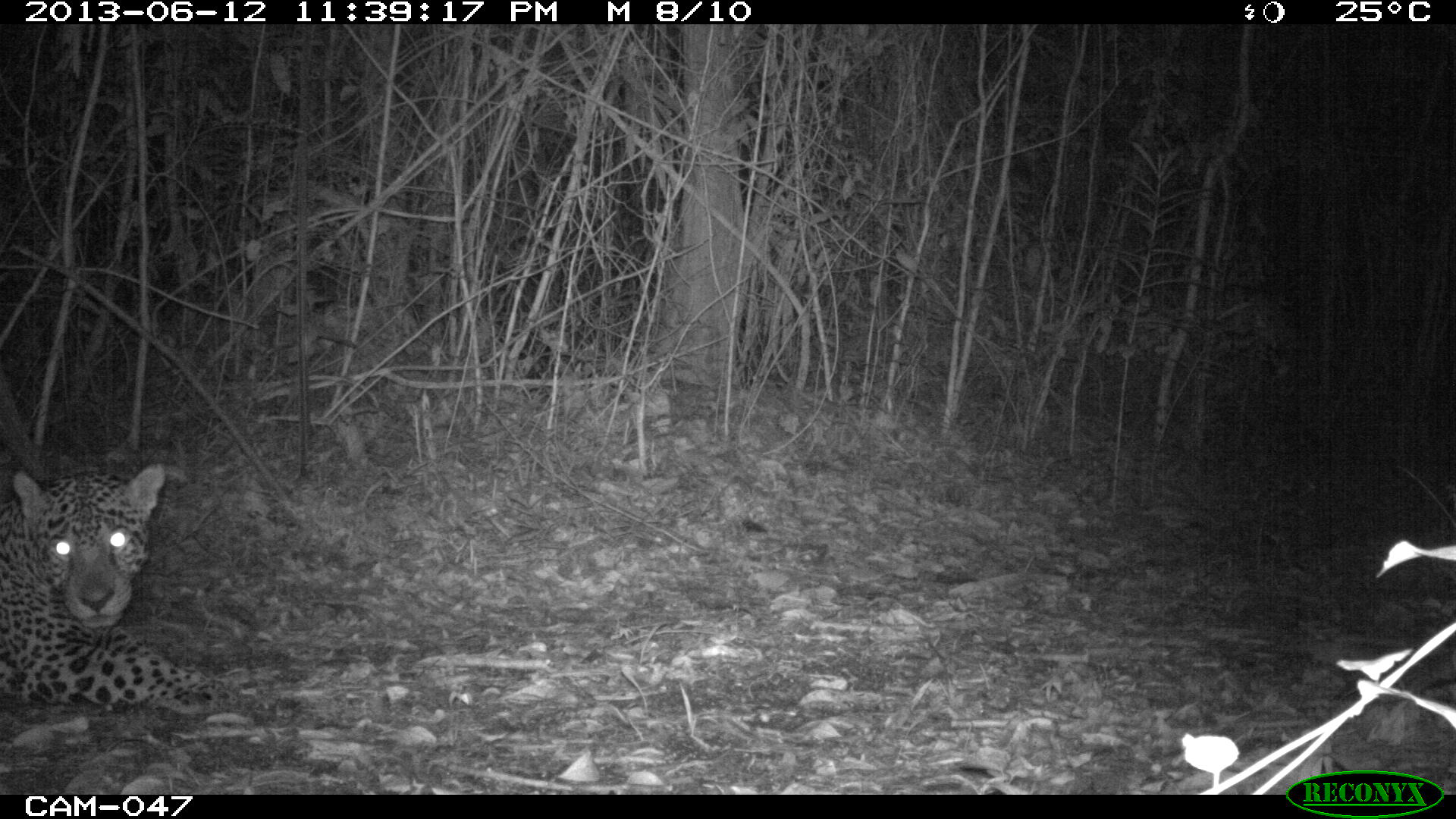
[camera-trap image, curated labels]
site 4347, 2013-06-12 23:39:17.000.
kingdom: Animalia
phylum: Chordata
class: Mammalia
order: Carnivora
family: Felidae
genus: Panthera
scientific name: Panthera onca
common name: jaguar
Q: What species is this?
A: Panthera onca (jaguar).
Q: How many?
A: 1.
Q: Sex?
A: Male.